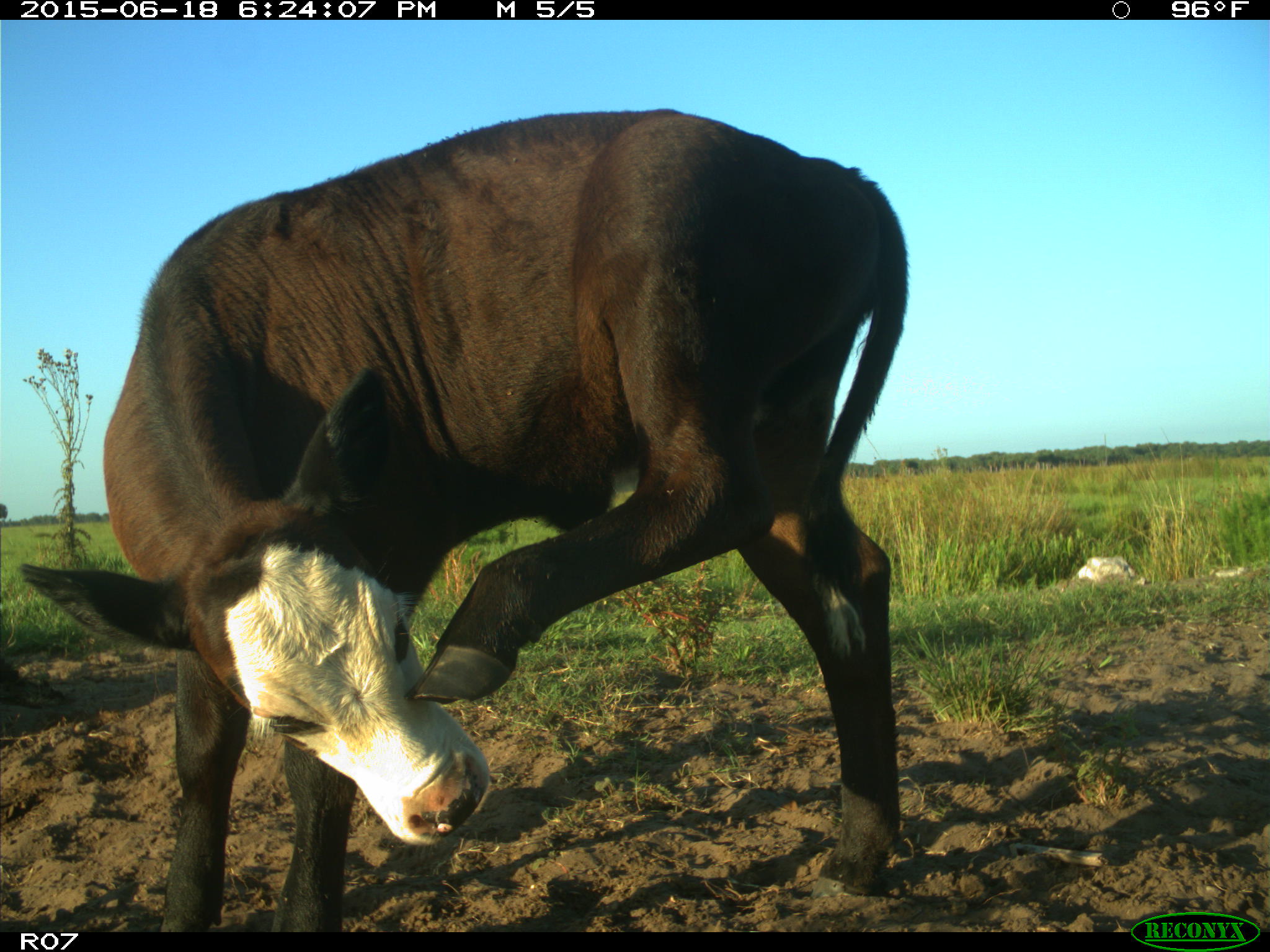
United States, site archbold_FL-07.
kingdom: Animalia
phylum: Chordata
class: Mammalia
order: Artiodactyla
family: Bovidae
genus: Bos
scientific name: Bos taurus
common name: domestic cow